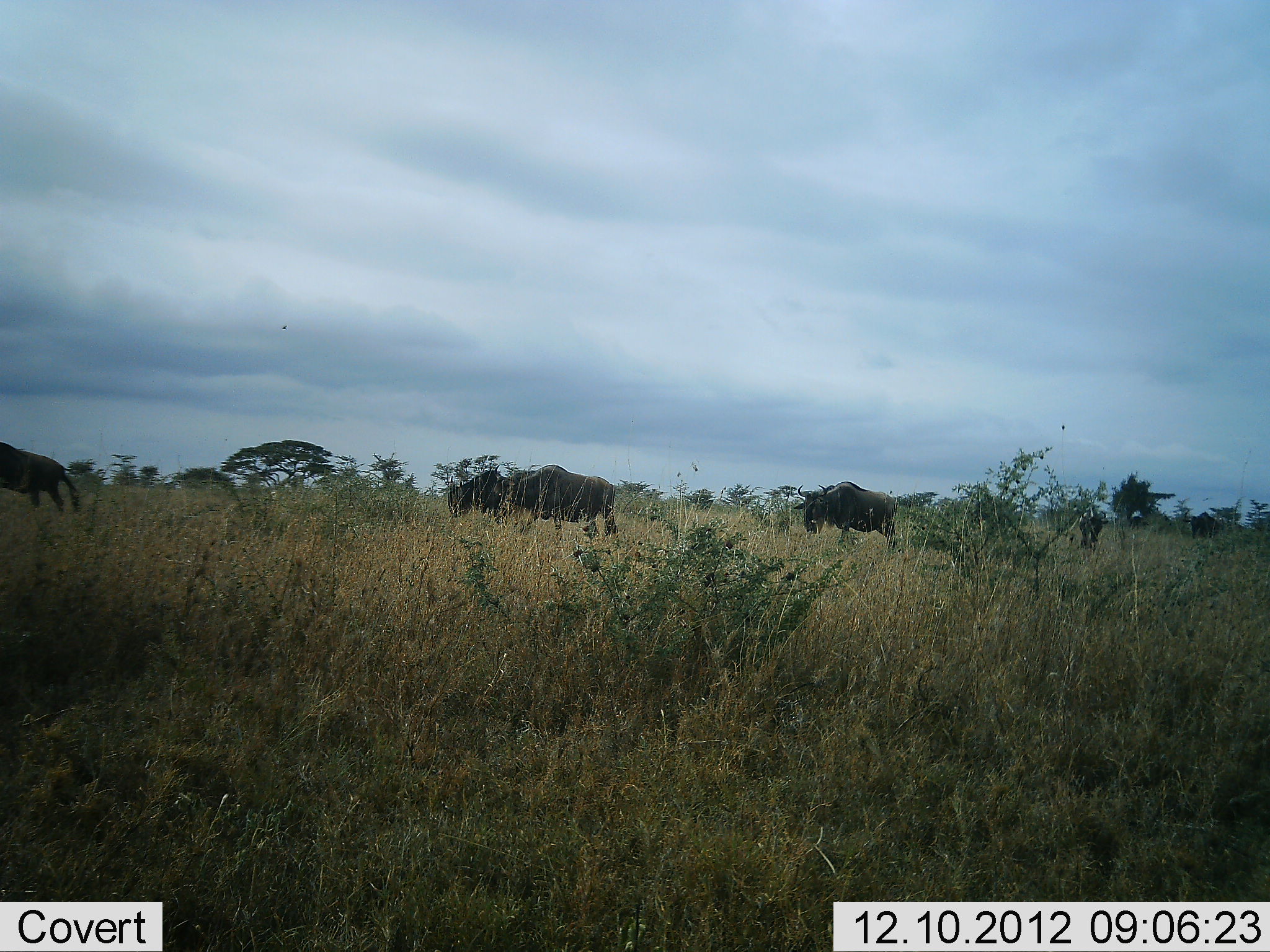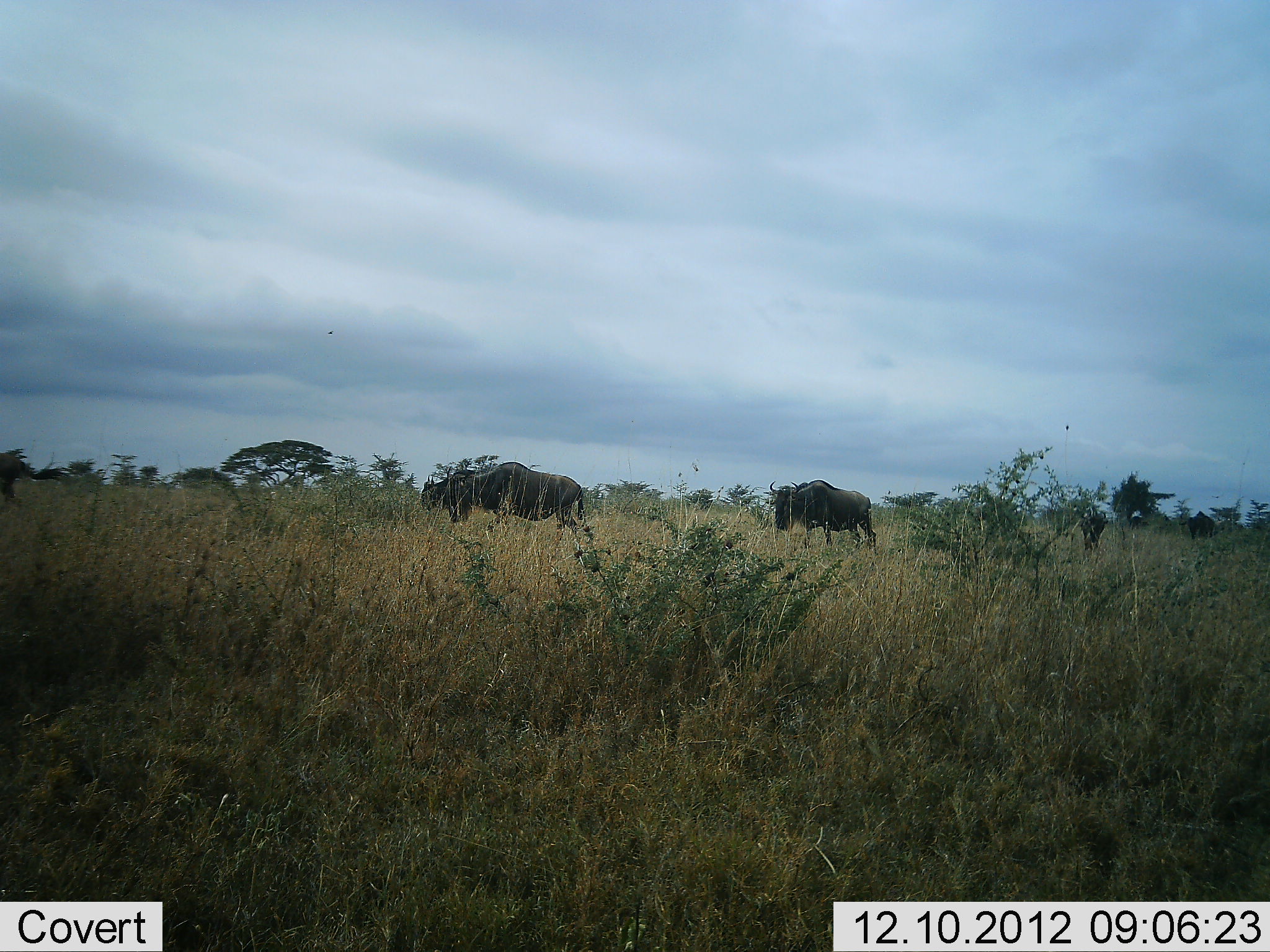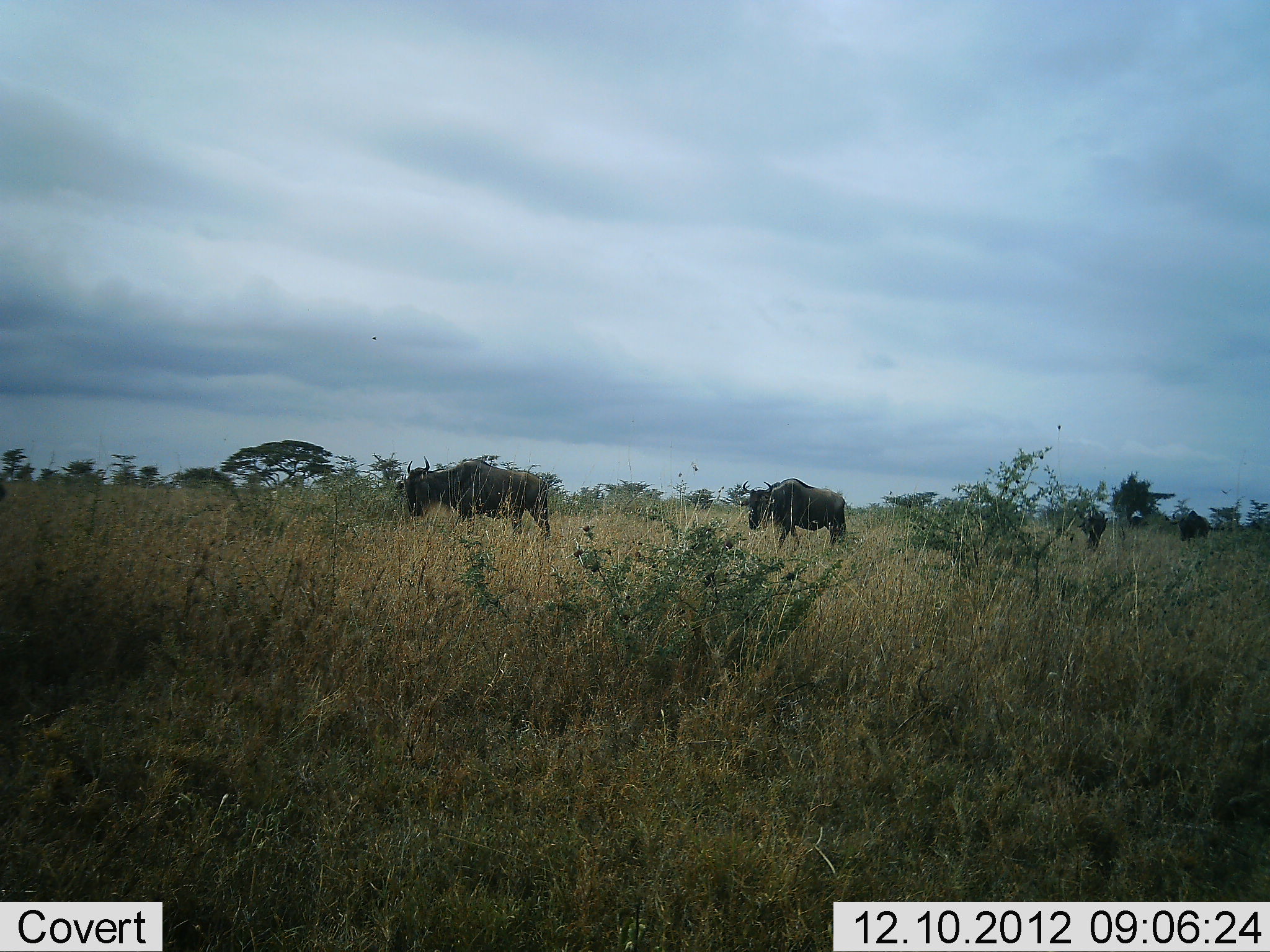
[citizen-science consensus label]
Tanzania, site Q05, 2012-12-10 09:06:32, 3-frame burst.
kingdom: Animalia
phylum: Chordata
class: Mammalia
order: Artiodactyla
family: Bovidae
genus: Connochaetes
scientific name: Connochaetes taurinus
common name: blue wildebeest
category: wildebeest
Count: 6.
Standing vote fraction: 10%.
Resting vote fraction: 0%.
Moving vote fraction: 100%.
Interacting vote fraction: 0%.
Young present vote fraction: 0%.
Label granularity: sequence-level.